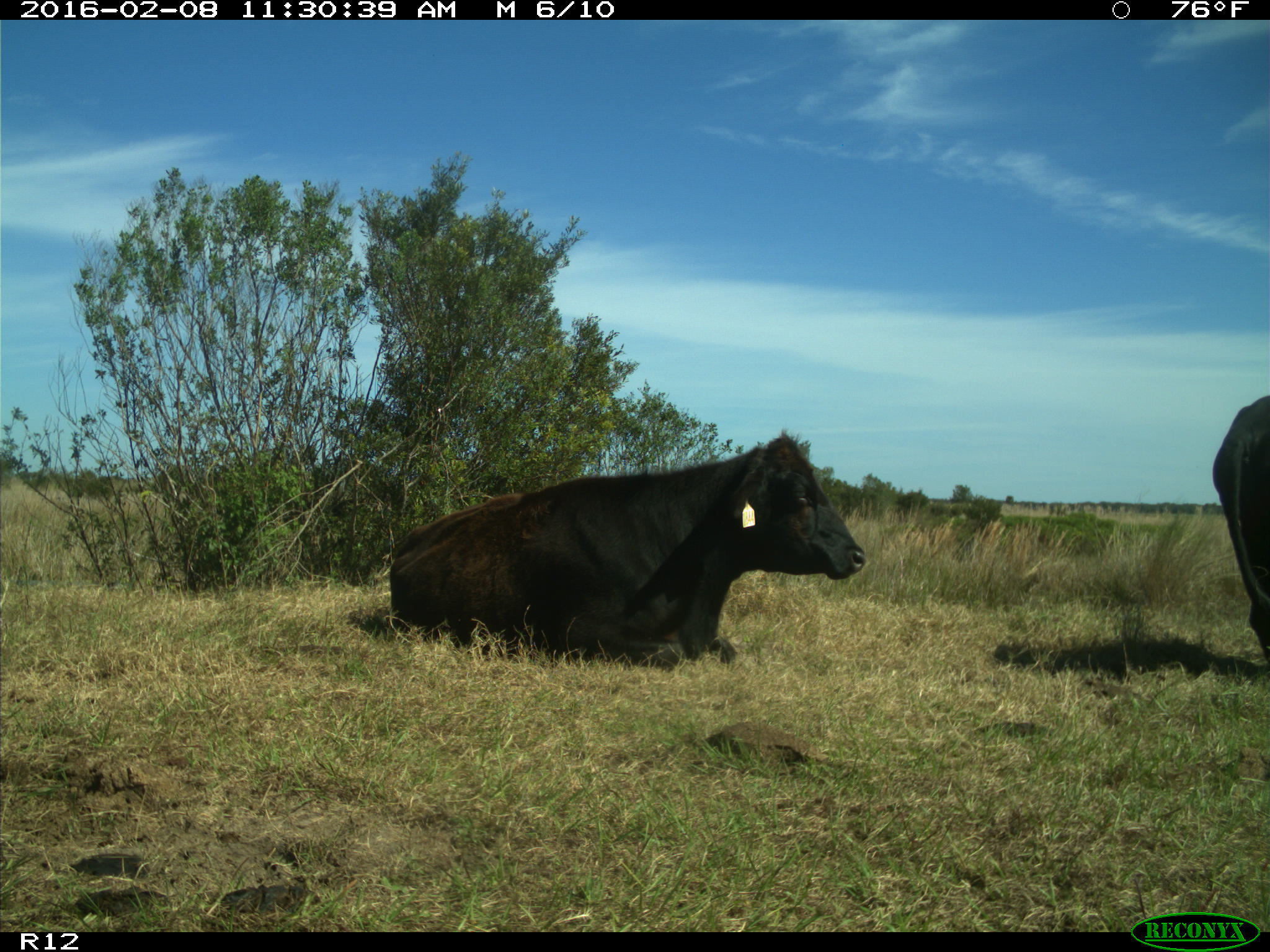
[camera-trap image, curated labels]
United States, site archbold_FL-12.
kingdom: Animalia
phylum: Chordata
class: Mammalia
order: Artiodactyla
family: Bovidae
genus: Bos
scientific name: Bos taurus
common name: domestic cow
Bos taurus (domestic cow).